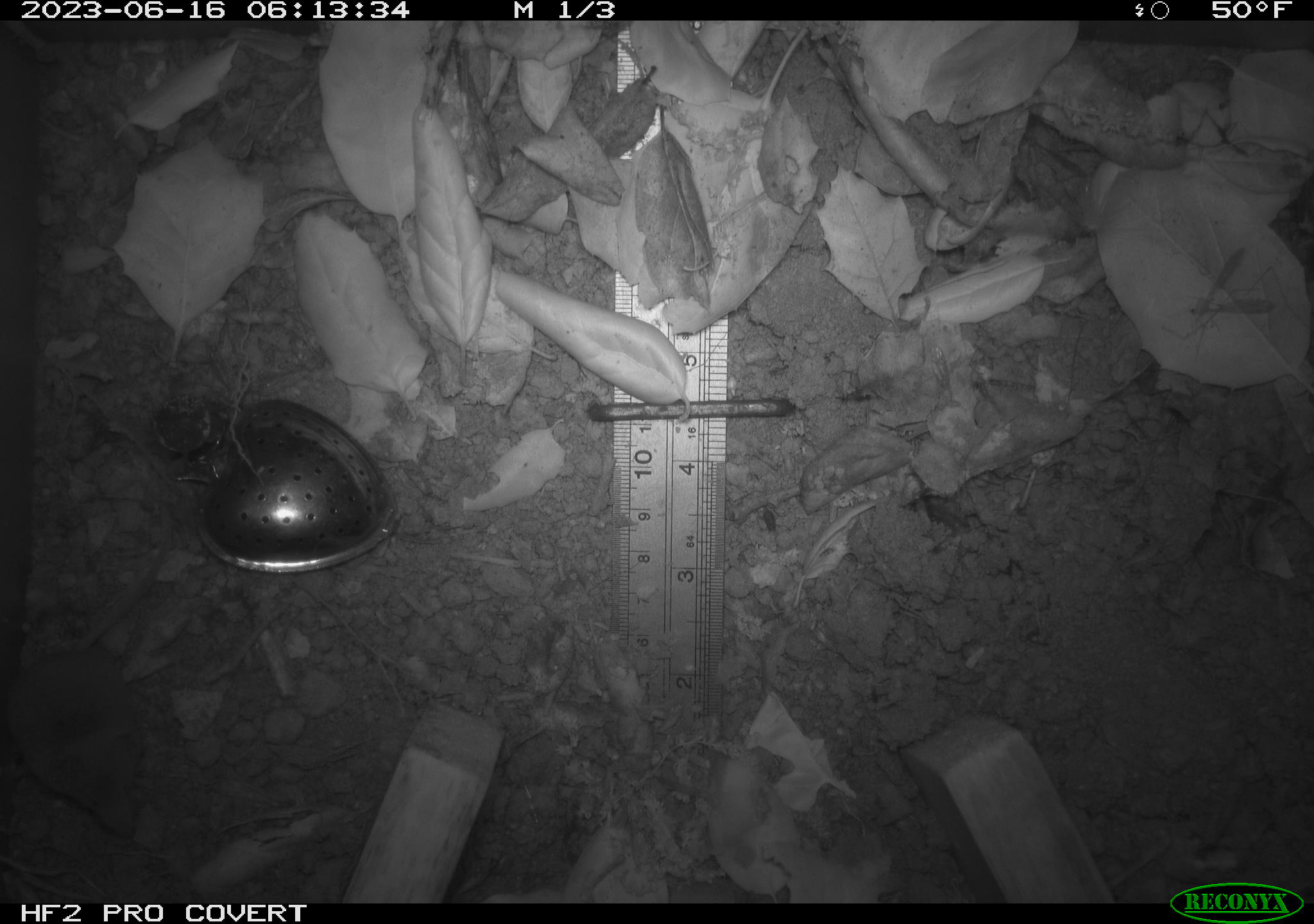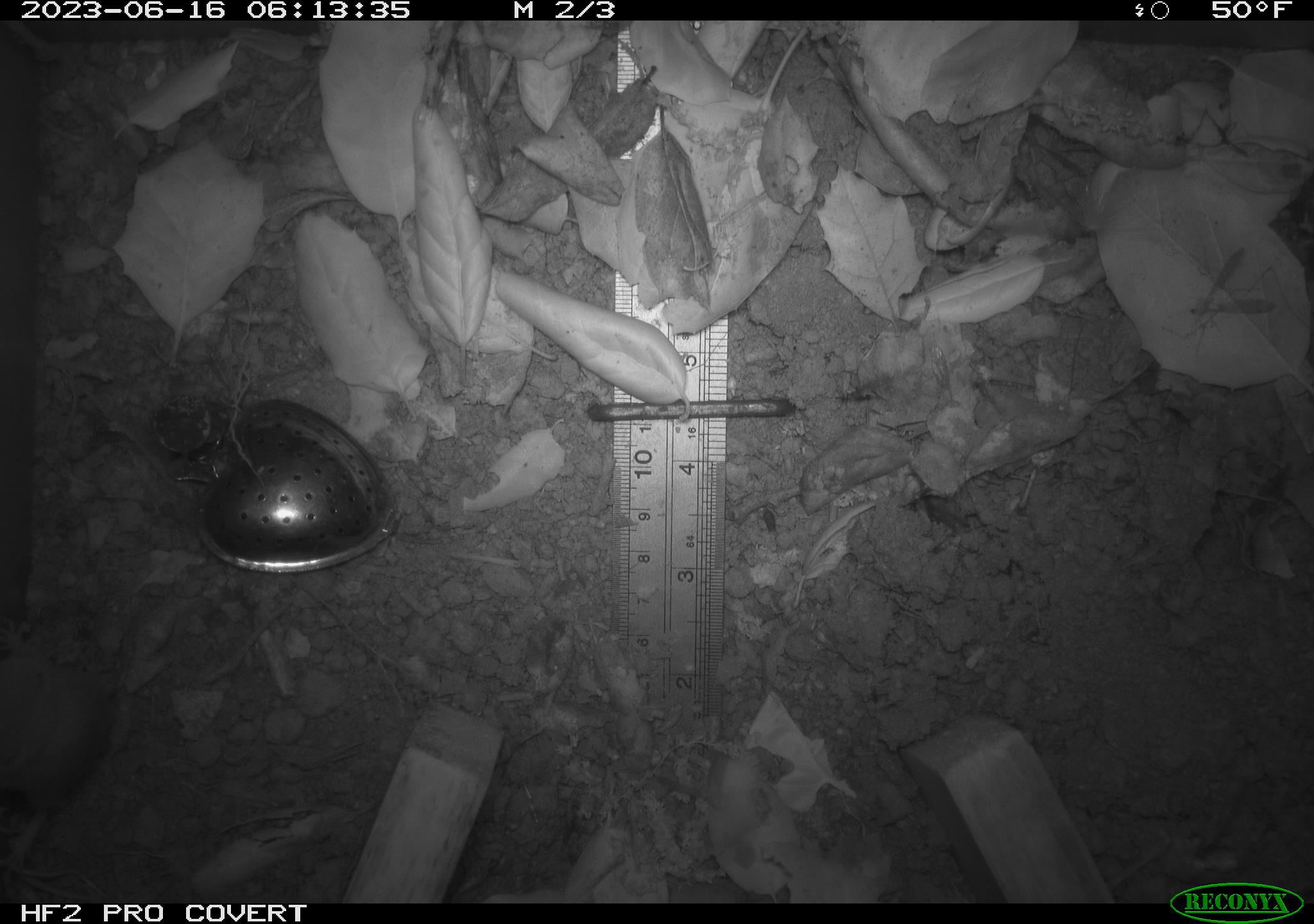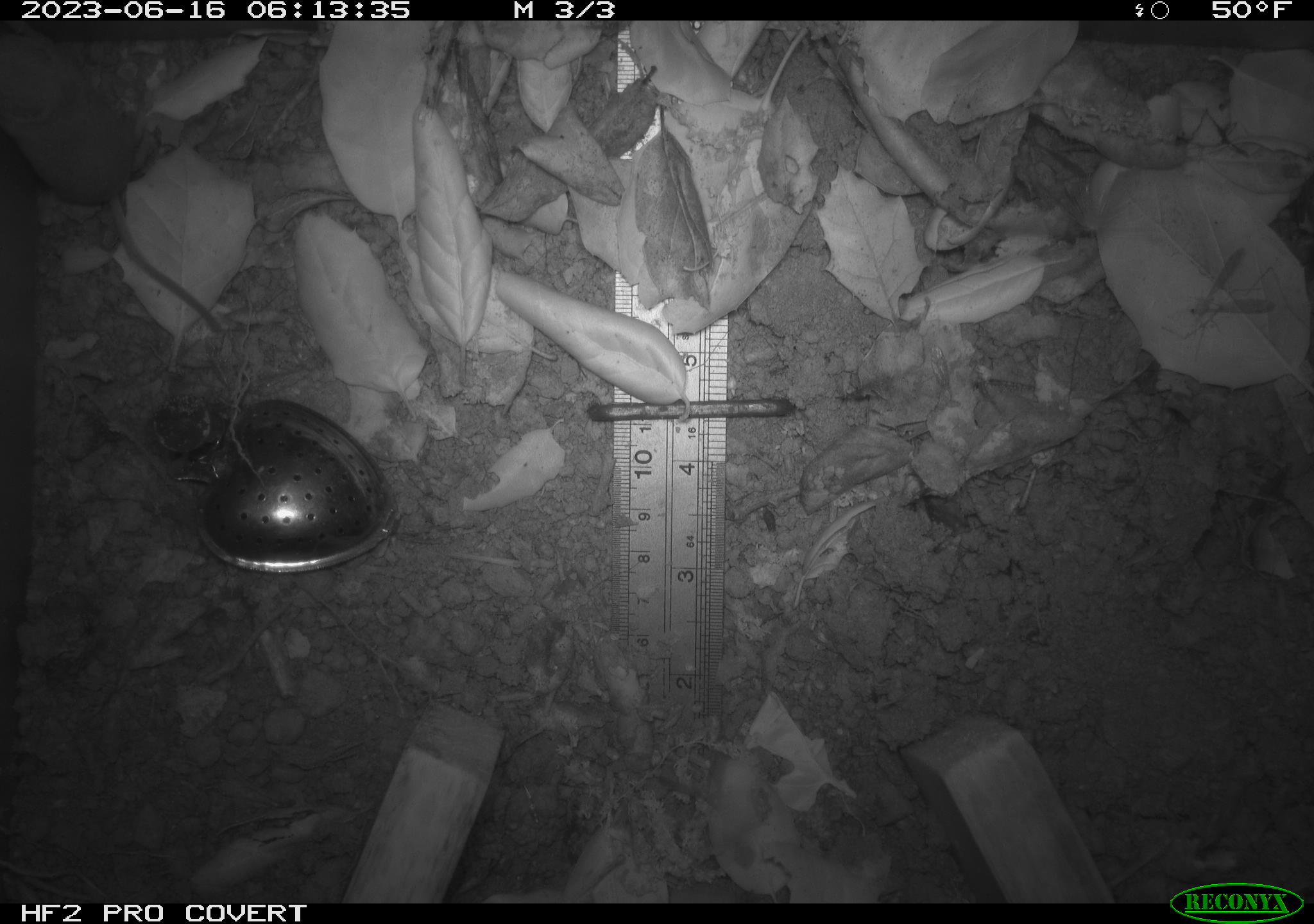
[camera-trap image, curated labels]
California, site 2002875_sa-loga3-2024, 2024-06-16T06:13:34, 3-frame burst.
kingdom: Animalia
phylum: Chordata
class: Mammalia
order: Eulipotyphla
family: Soricidae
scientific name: Soricidae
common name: shrews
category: soricidae family